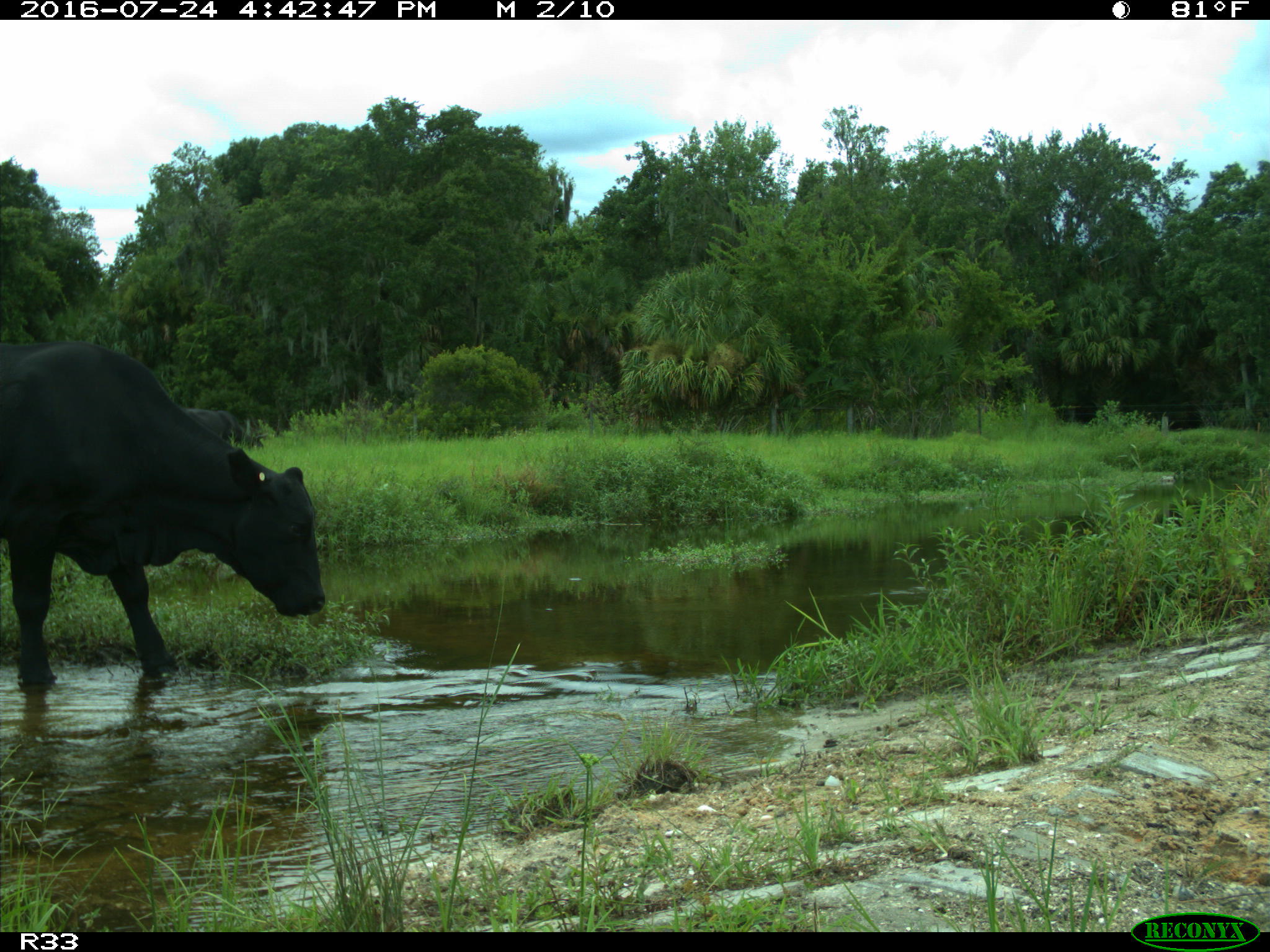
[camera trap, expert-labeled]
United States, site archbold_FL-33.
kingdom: Animalia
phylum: Chordata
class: Mammalia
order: Artiodactyla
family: Bovidae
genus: Bos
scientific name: Bos taurus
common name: domestic cow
Bos taurus (domestic cow).